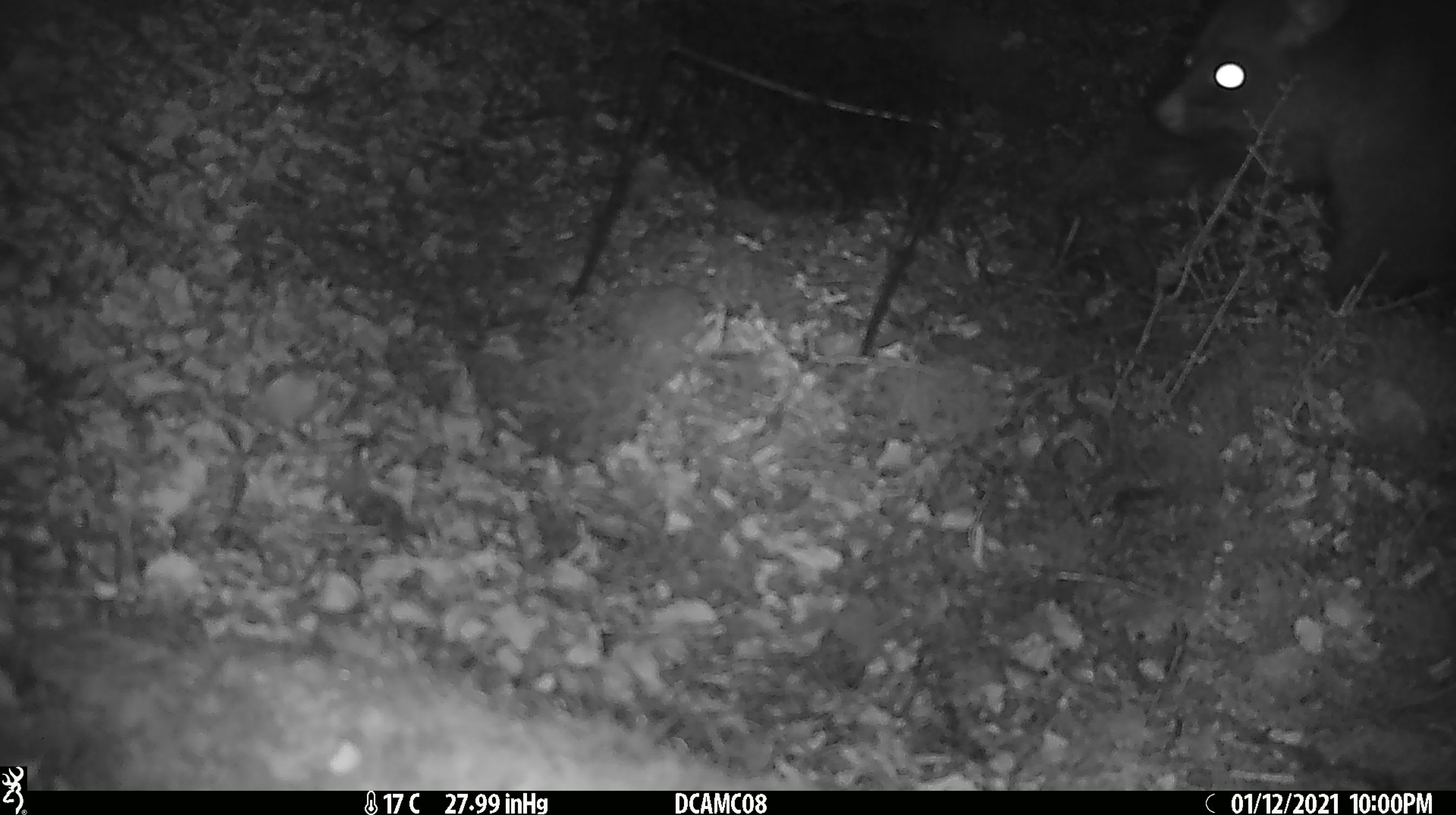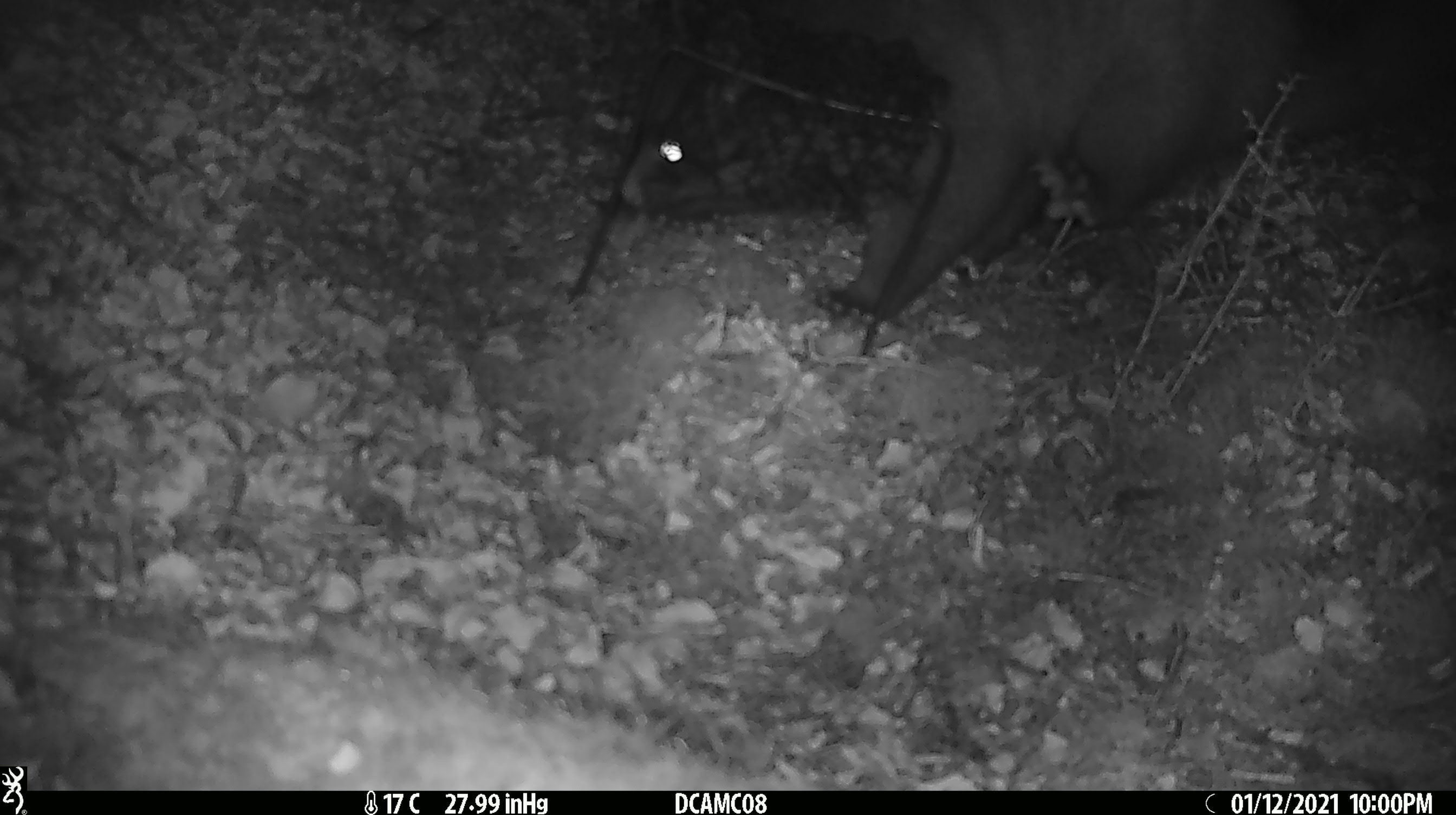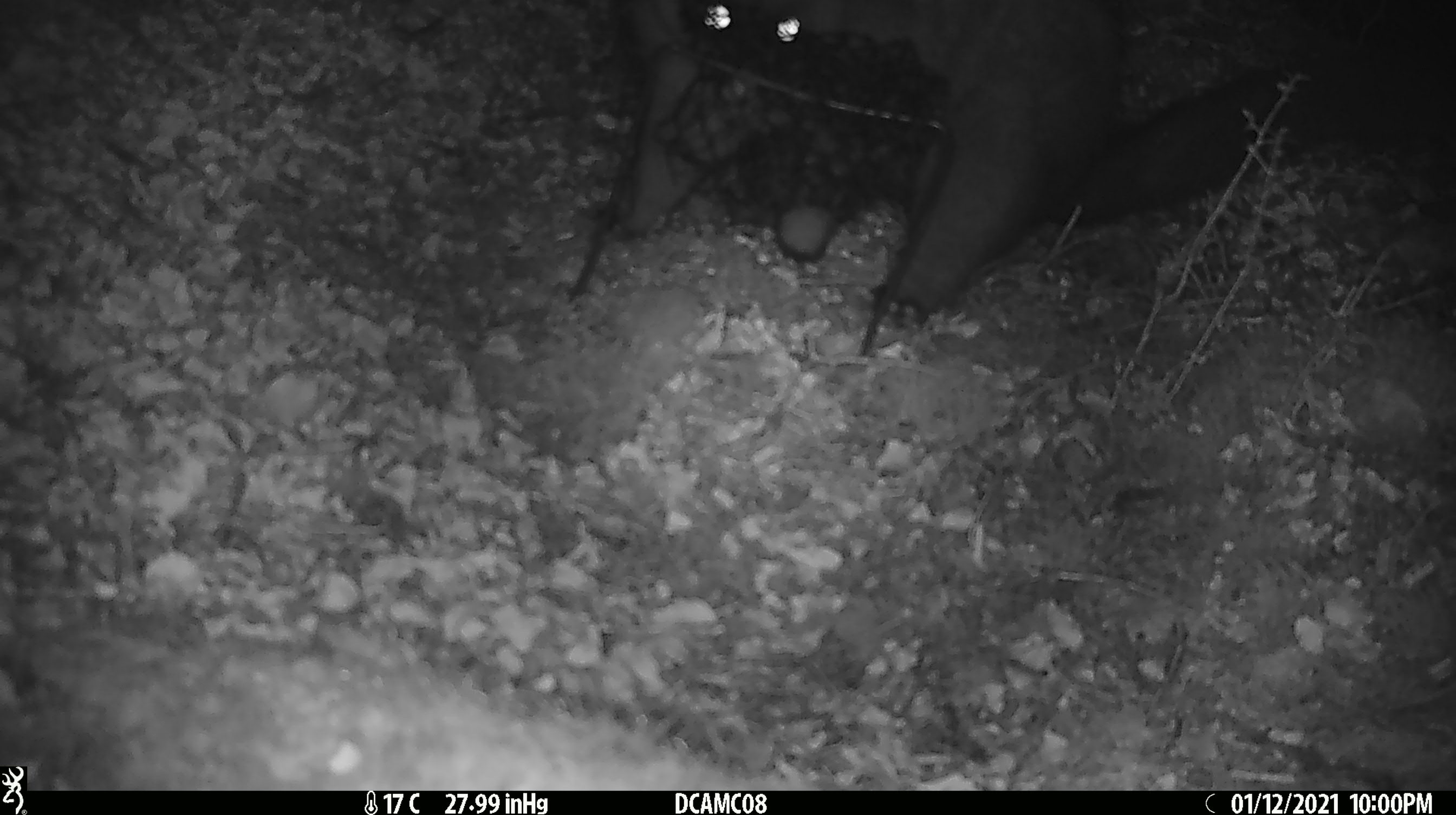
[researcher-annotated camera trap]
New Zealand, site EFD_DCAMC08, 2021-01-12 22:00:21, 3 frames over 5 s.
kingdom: Animalia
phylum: Chordata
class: Mammalia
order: Diprotodontia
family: Phalangeridae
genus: Trichosurus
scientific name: Trichosurus vulpecula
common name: common brushtail possum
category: possum